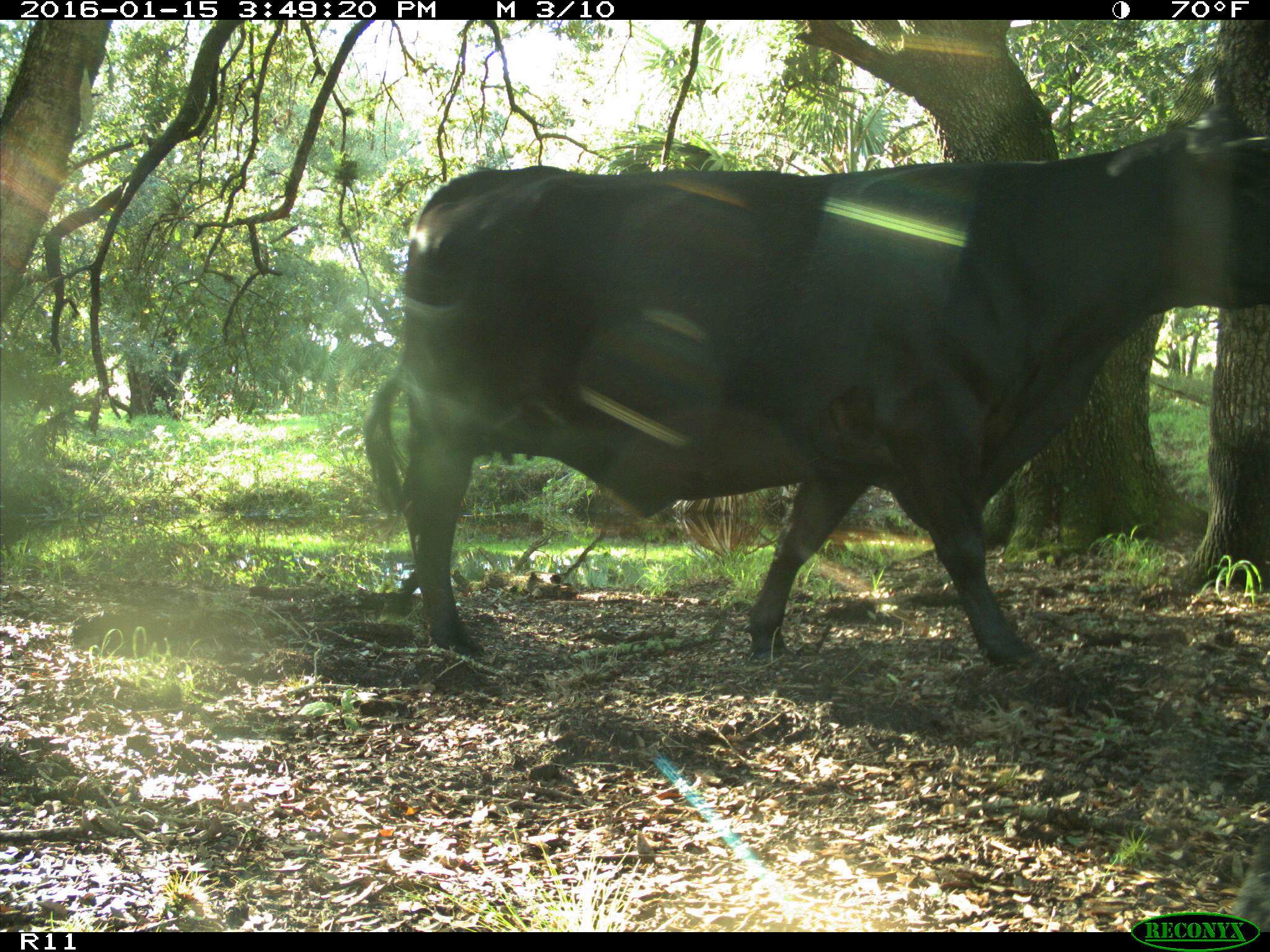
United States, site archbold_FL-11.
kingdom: Animalia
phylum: Chordata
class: Mammalia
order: Artiodactyla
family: Bovidae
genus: Bos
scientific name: Bos taurus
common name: domestic cow